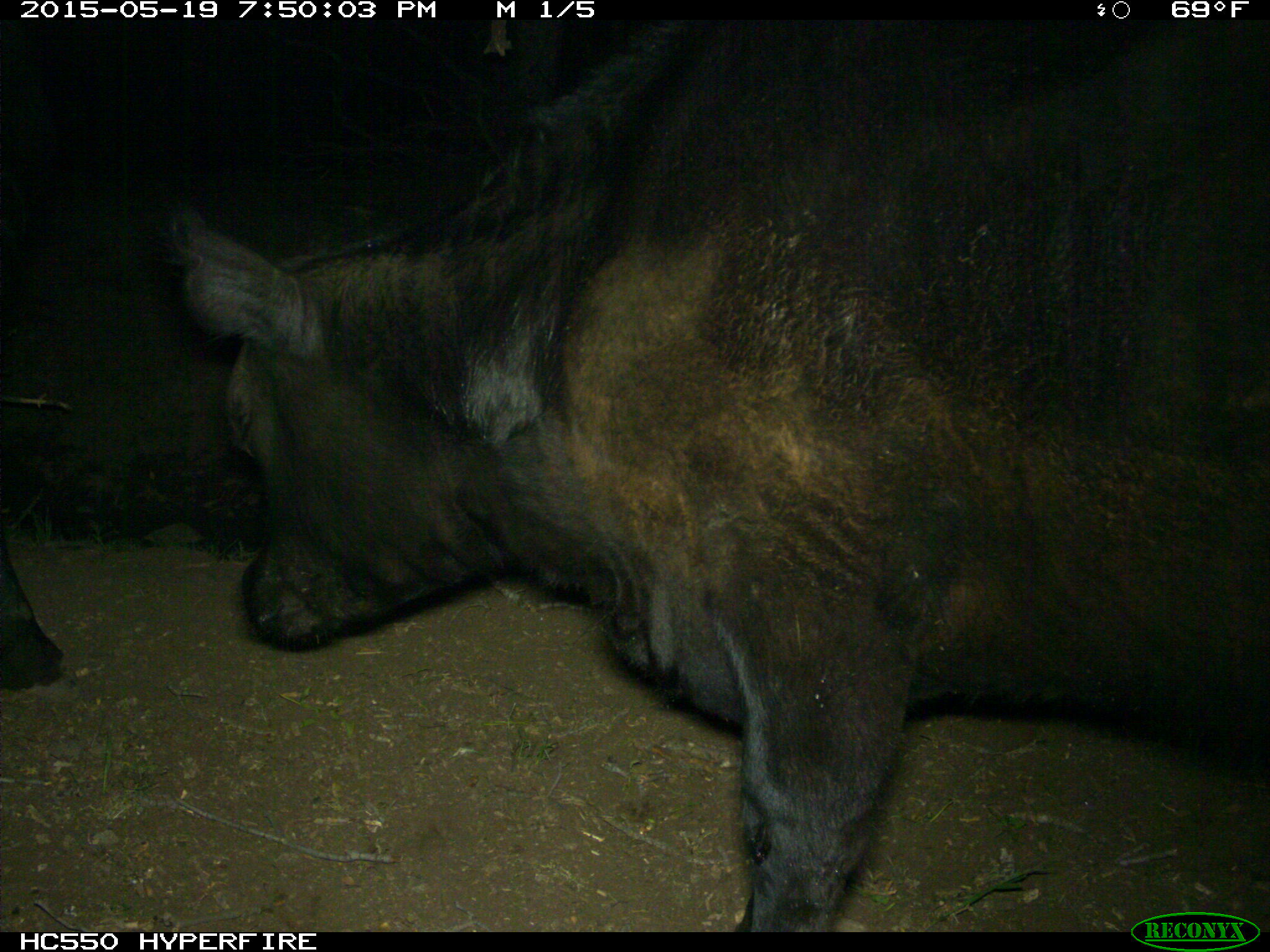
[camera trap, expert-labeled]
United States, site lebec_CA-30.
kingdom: Animalia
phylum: Chordata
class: Mammalia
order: Artiodactyla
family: Bovidae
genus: Bos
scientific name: Bos taurus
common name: domestic cow